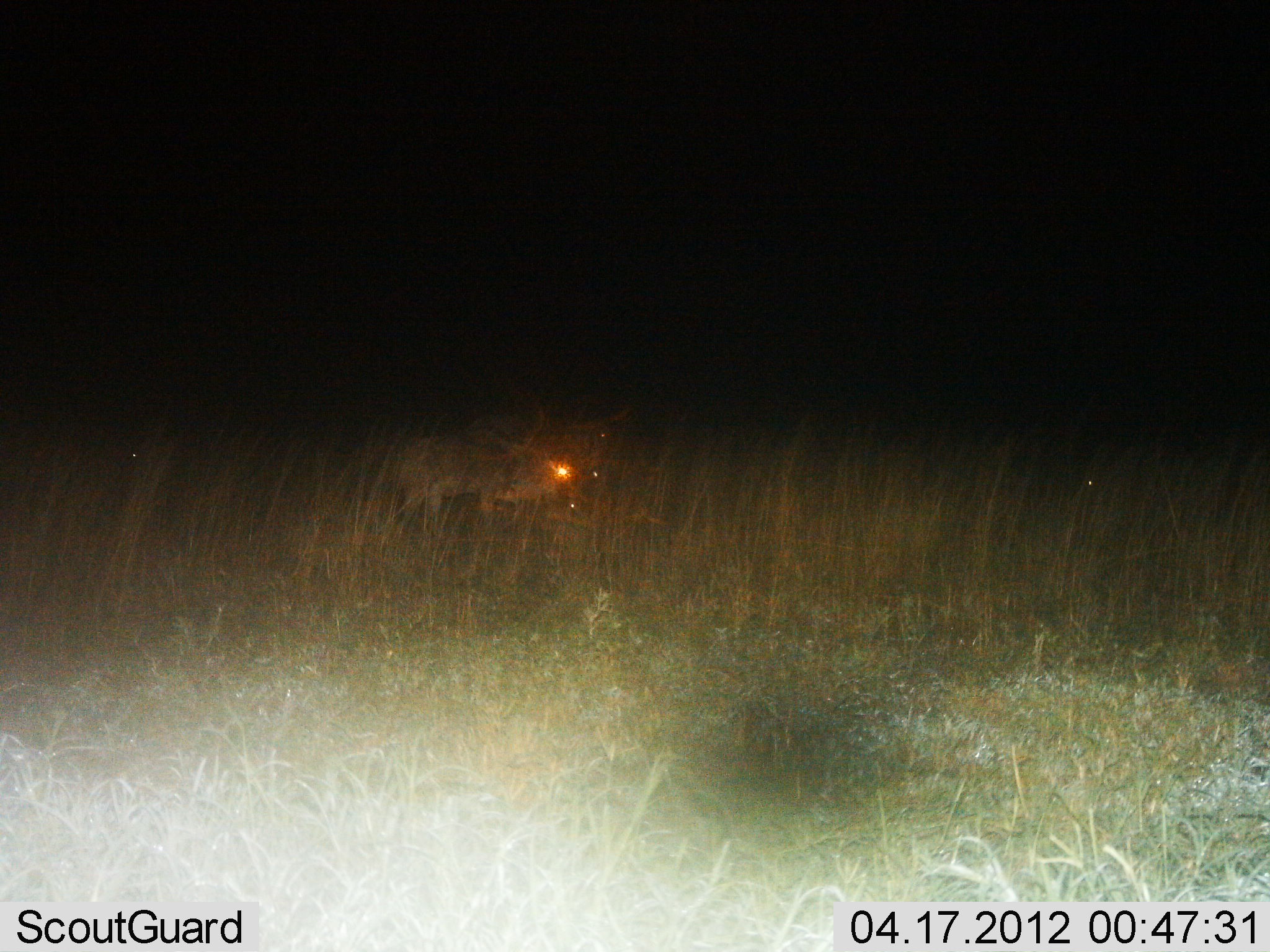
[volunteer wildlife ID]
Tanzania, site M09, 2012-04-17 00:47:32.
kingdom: Animalia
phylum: Chordata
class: Mammalia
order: Artiodactyla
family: Bovidae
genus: Redunca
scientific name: Redunca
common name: reedbuck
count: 2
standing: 100%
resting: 0%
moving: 0%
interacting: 0%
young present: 0%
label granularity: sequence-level